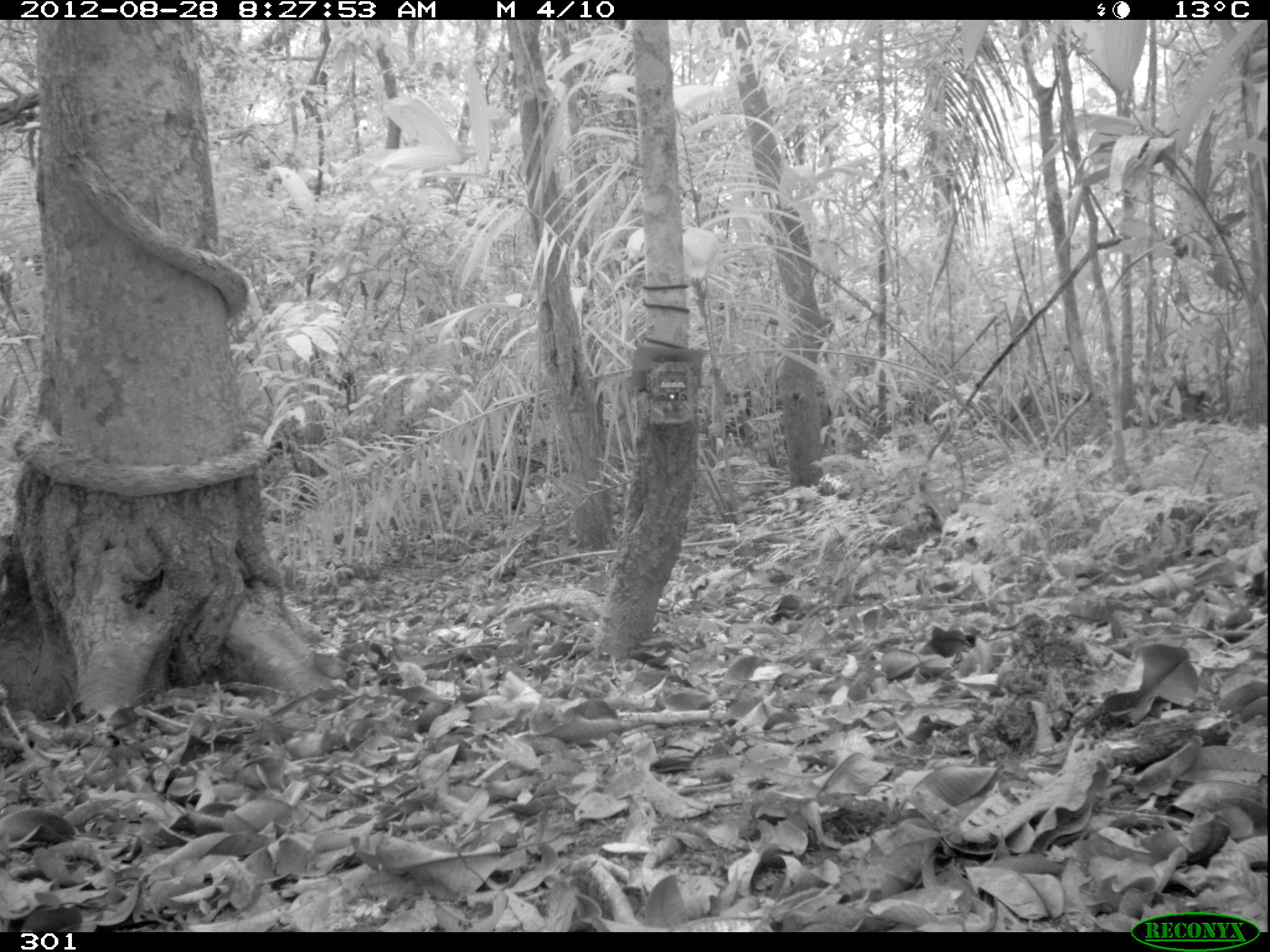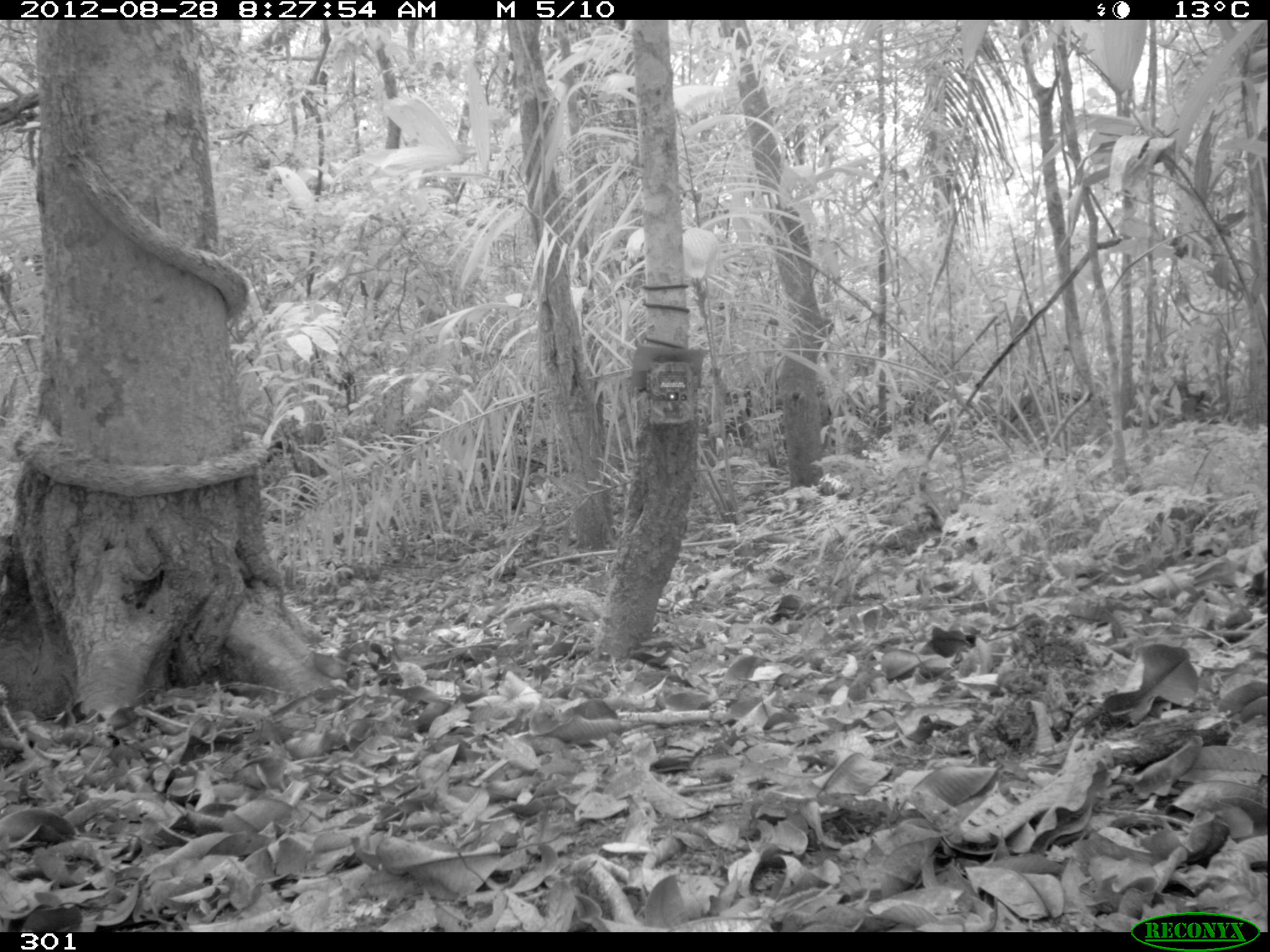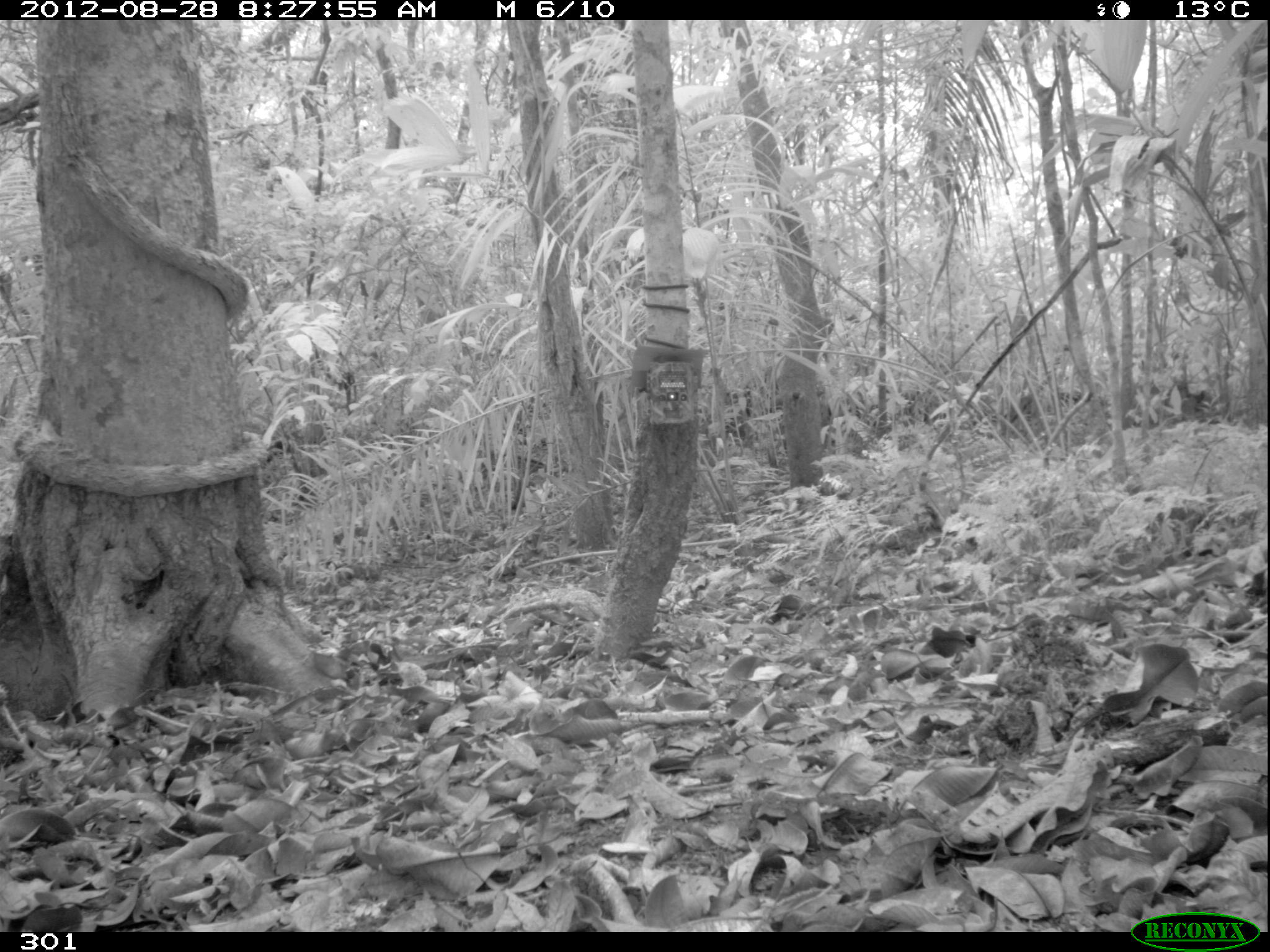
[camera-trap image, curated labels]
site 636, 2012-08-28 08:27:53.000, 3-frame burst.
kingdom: Animalia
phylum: Chordata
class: Mammalia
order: Artiodactyla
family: Tayassuidae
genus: Pecari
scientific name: Pecari tajacu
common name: collared peccary